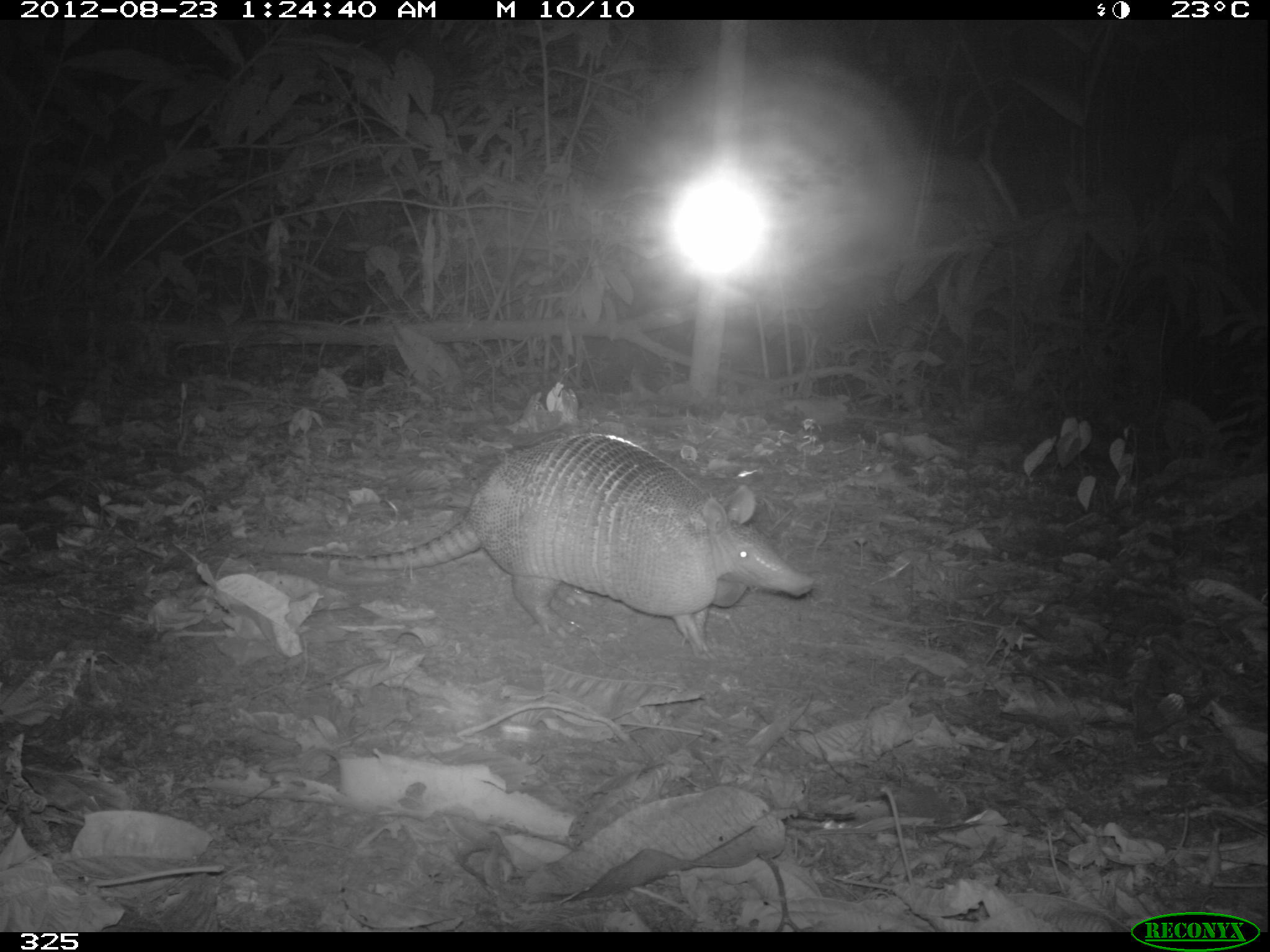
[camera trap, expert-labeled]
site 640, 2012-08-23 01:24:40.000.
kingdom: Animalia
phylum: Chordata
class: Mammalia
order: Cingulata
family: Dasypodidae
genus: Dasypus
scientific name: Dasypus novemcinctus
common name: nine-banded armadillo